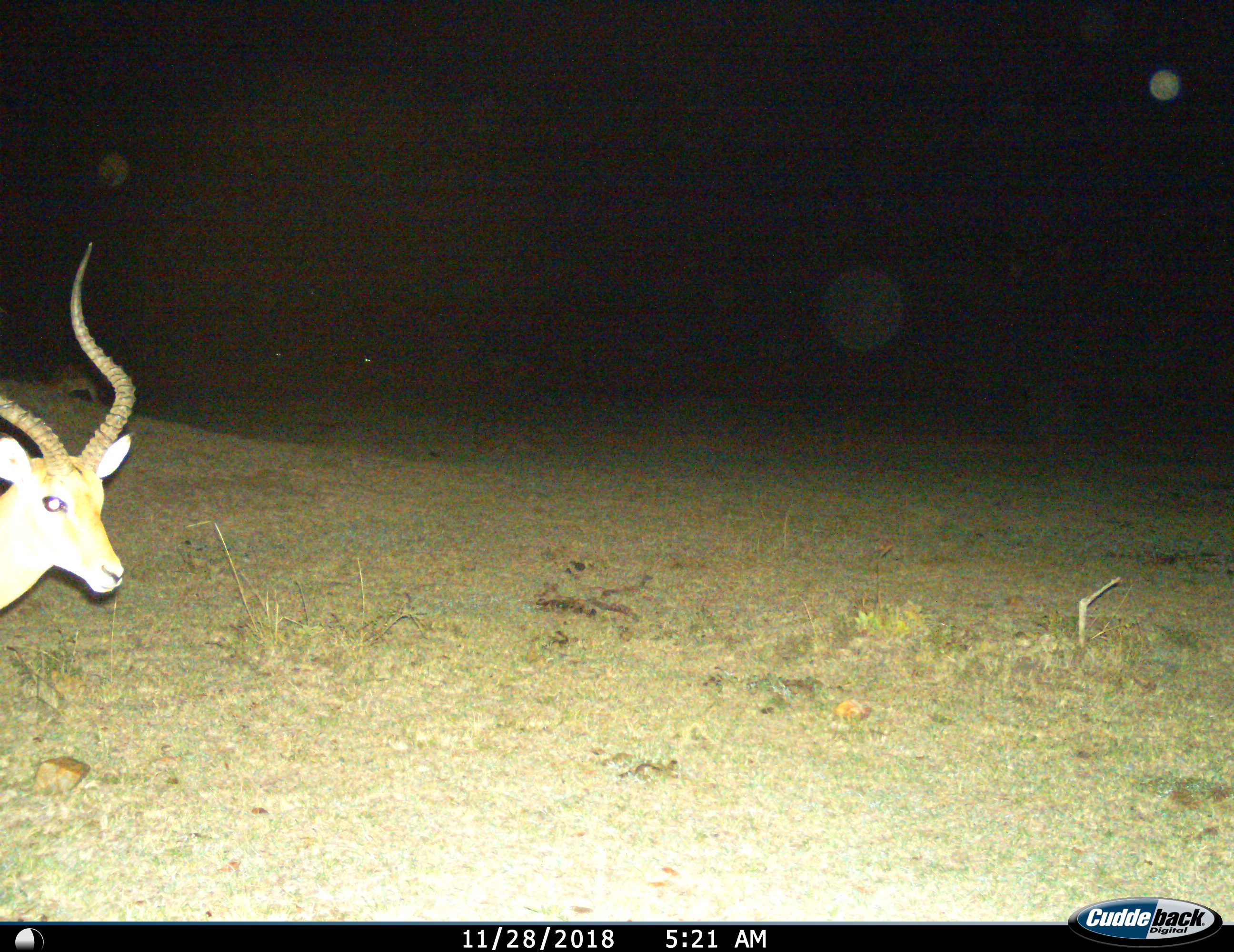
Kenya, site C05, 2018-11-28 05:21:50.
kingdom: Animalia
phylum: Chordata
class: Mammalia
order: Artiodactyla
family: Bovidae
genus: Aepyceros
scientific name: Aepyceros melampus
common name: impala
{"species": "impala (Aepyceros melampus)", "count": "1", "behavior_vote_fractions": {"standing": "90%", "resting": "0%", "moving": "30%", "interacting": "0%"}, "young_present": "0%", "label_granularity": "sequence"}